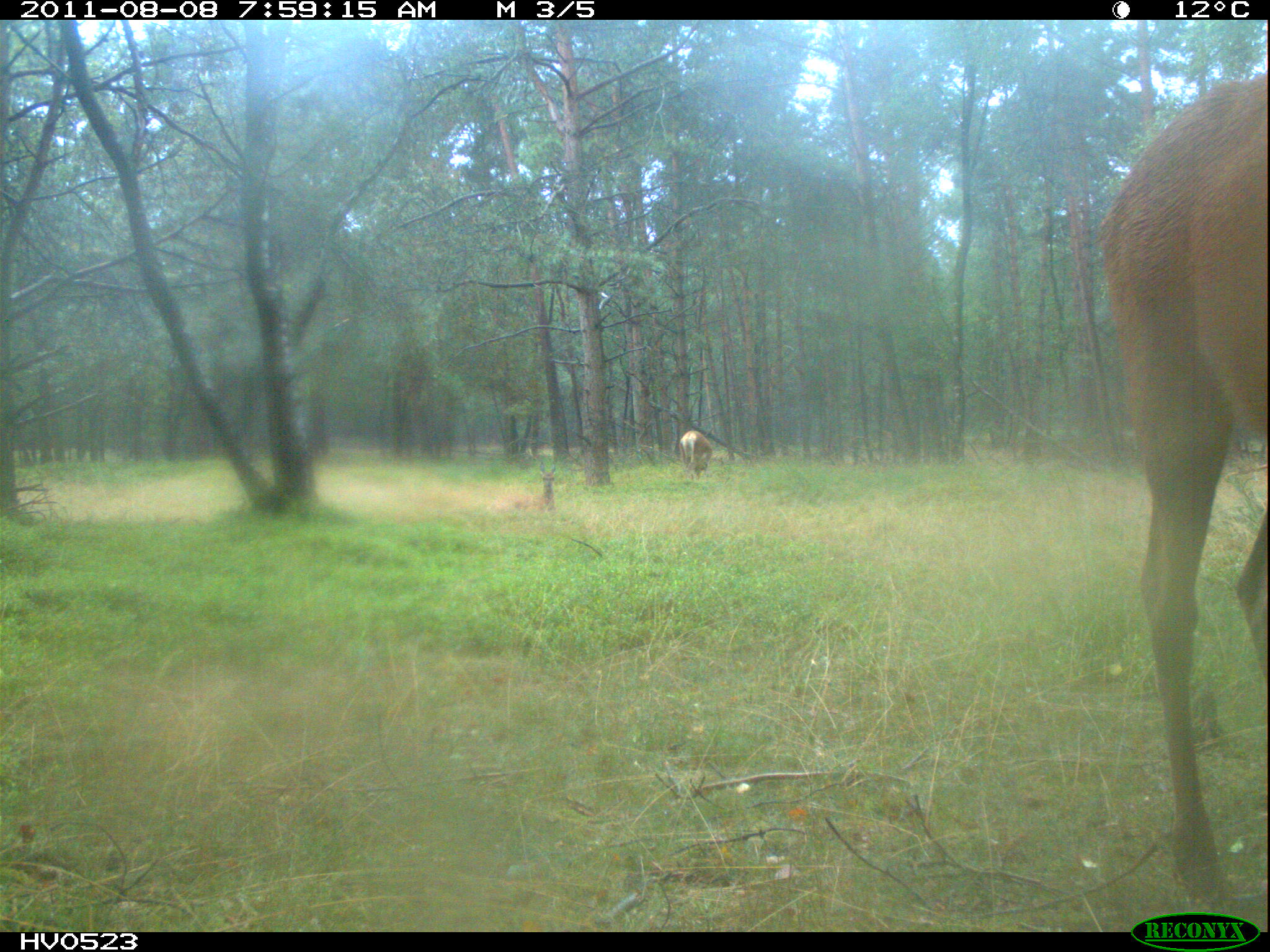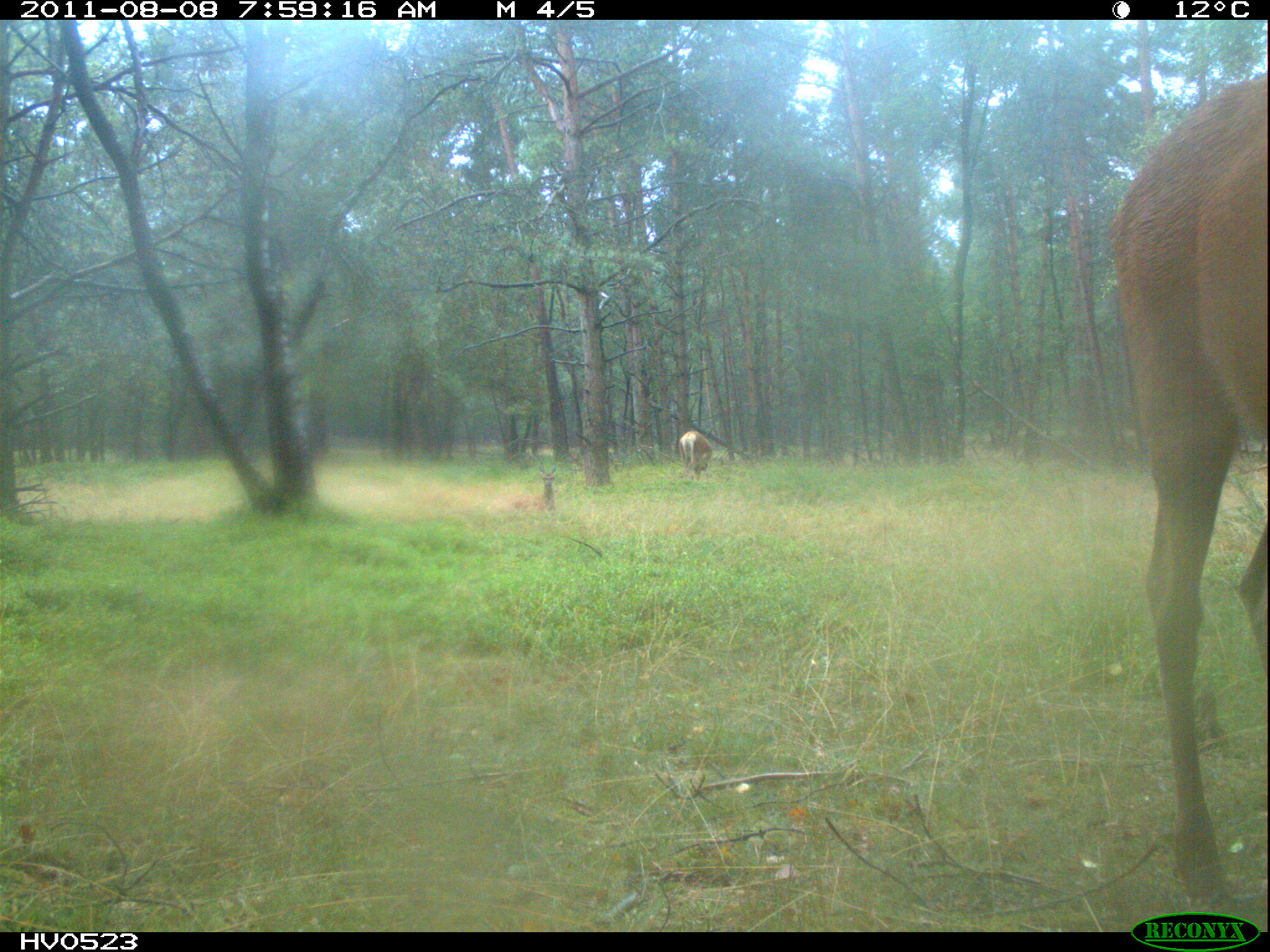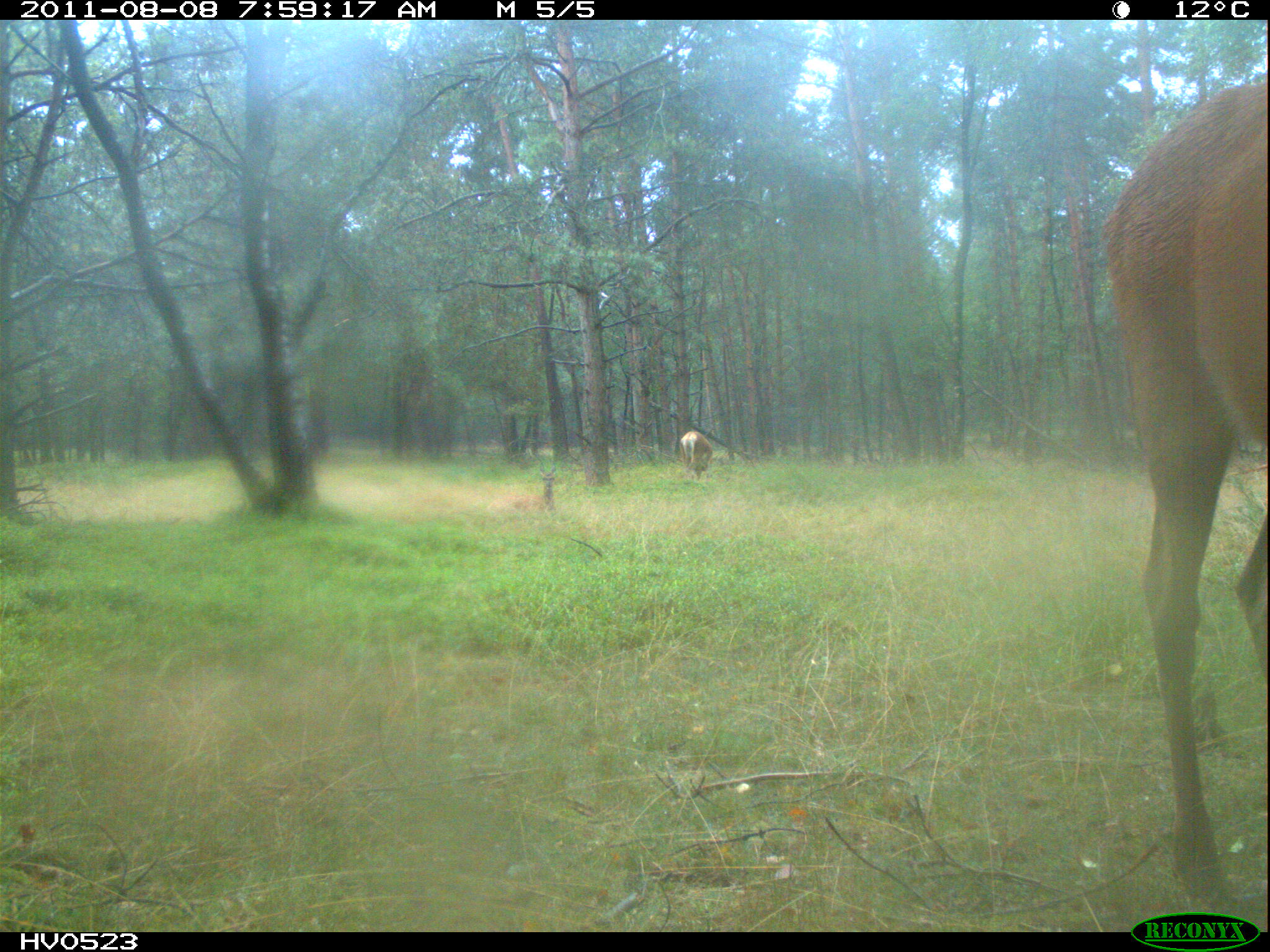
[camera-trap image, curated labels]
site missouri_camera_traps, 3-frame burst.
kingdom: Animalia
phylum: Chordata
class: Mammalia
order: Artiodactyla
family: Cervidae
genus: Cervus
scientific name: Cervus elaphus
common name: red deer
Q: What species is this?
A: Red deer (Cervus elaphus).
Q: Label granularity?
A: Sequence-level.